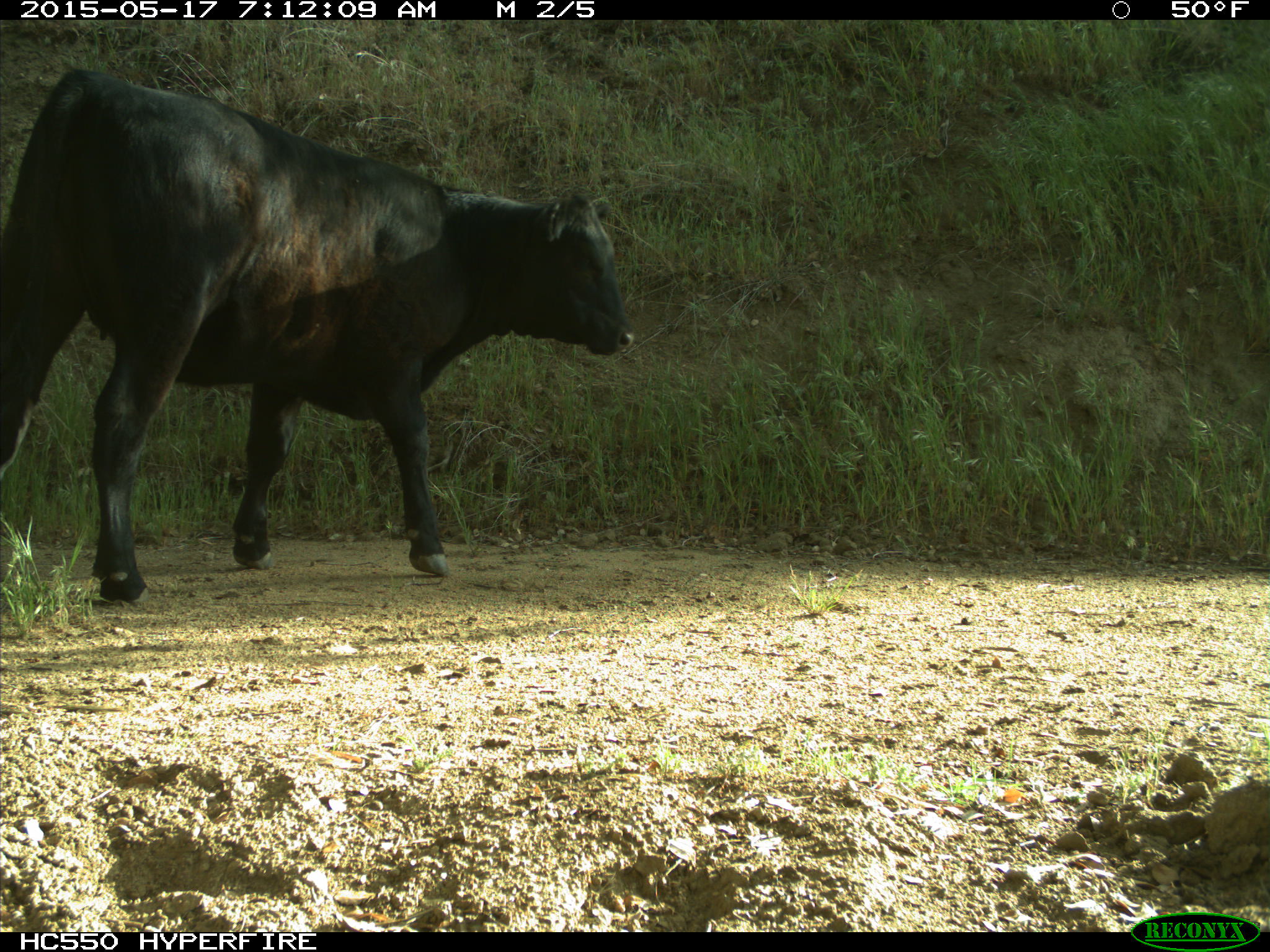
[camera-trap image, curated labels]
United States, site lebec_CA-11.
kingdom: Animalia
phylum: Chordata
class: Mammalia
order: Artiodactyla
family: Bovidae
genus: Bos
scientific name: Bos taurus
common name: domestic cow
Bos taurus (domestic cow).